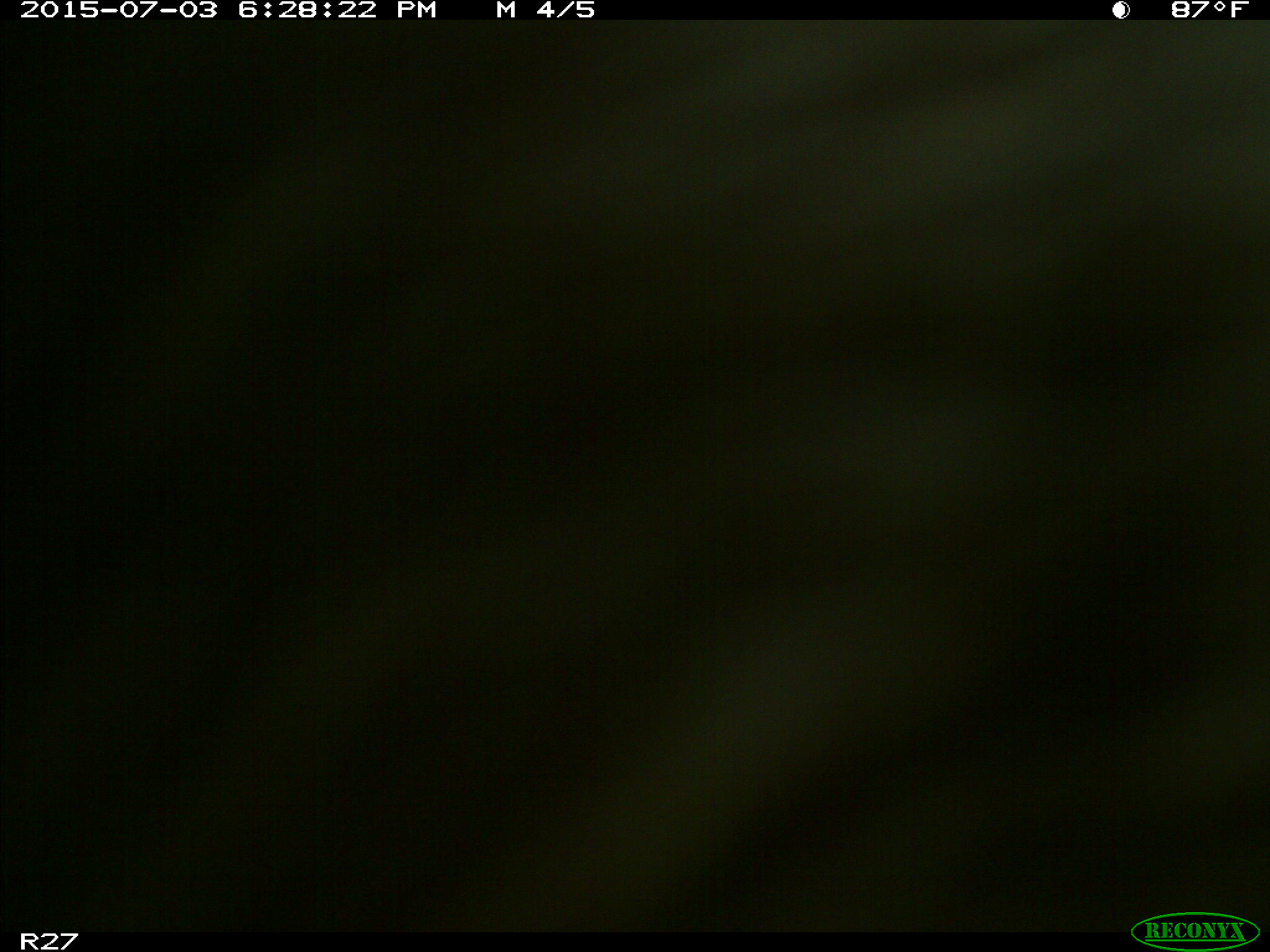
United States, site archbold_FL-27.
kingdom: Animalia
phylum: Chordata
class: Mammalia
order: Artiodactyla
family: Bovidae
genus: Bos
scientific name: Bos taurus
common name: domestic cow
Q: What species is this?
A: Bos taurus (domestic cow).